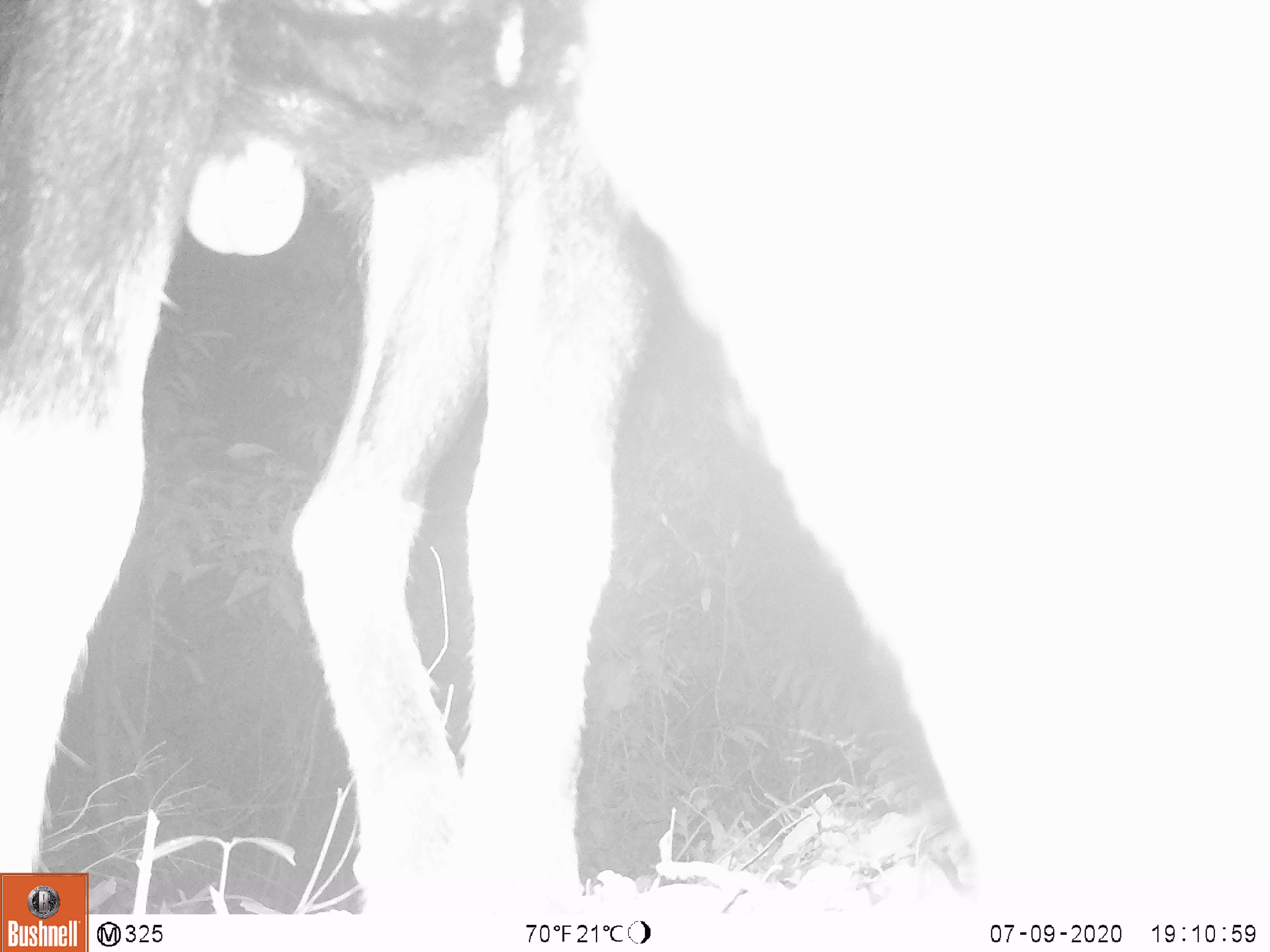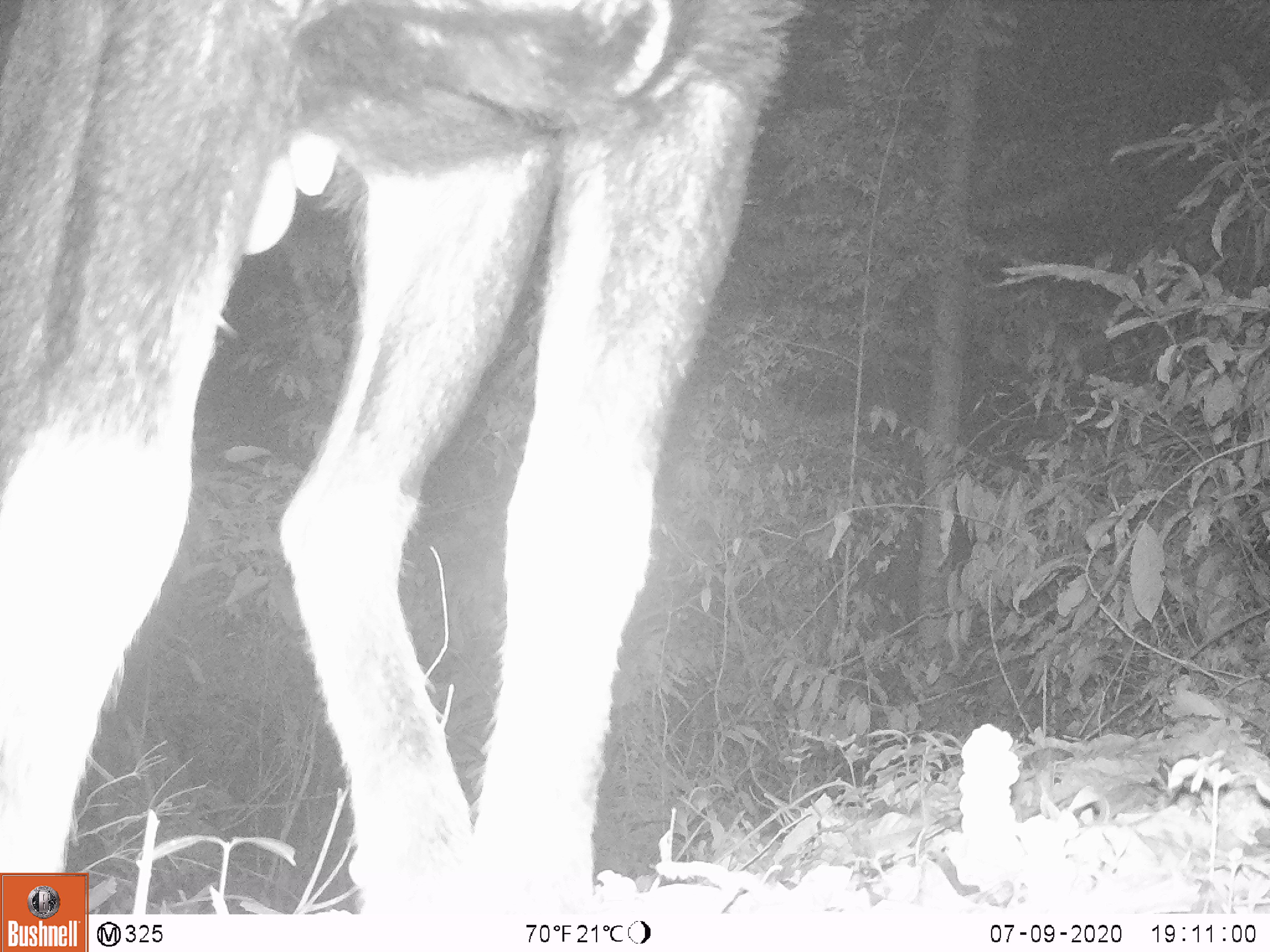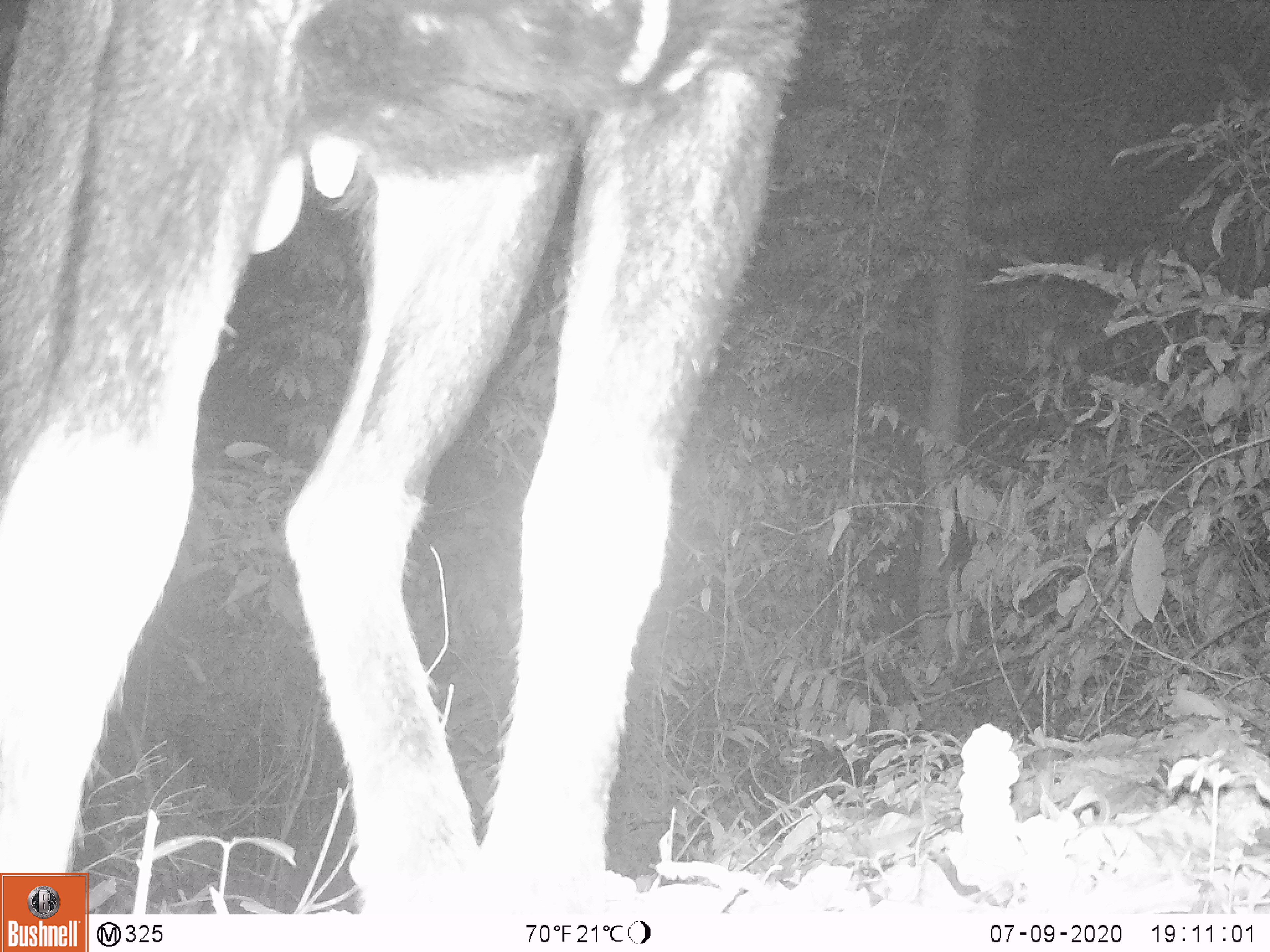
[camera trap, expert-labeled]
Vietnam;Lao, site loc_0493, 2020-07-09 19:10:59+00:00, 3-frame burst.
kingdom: Animalia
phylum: Chordata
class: Mammalia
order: Artiodactyla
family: Bovidae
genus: Capricornis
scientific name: Capricornis sumatraensis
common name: chinese serow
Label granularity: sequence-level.